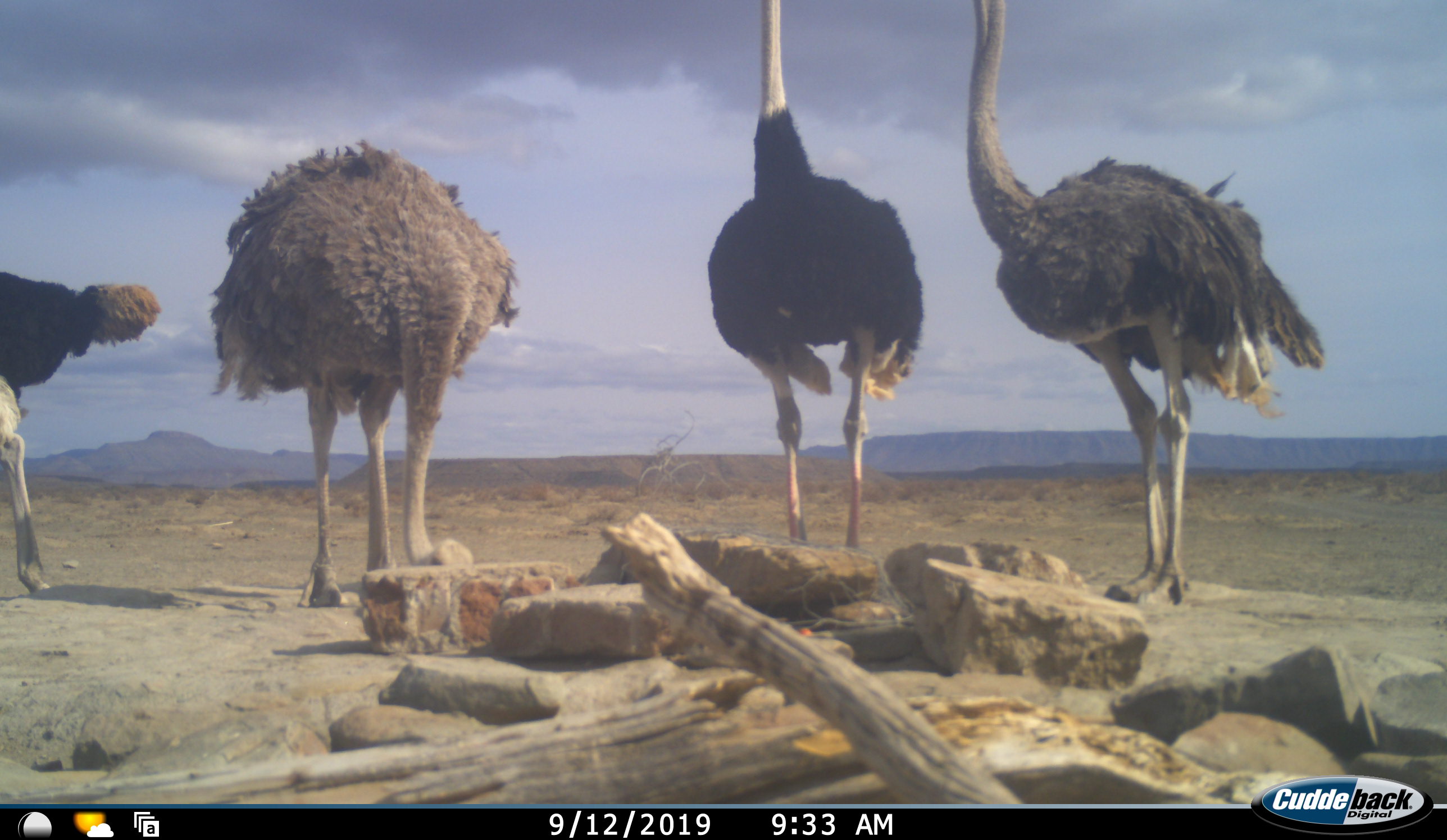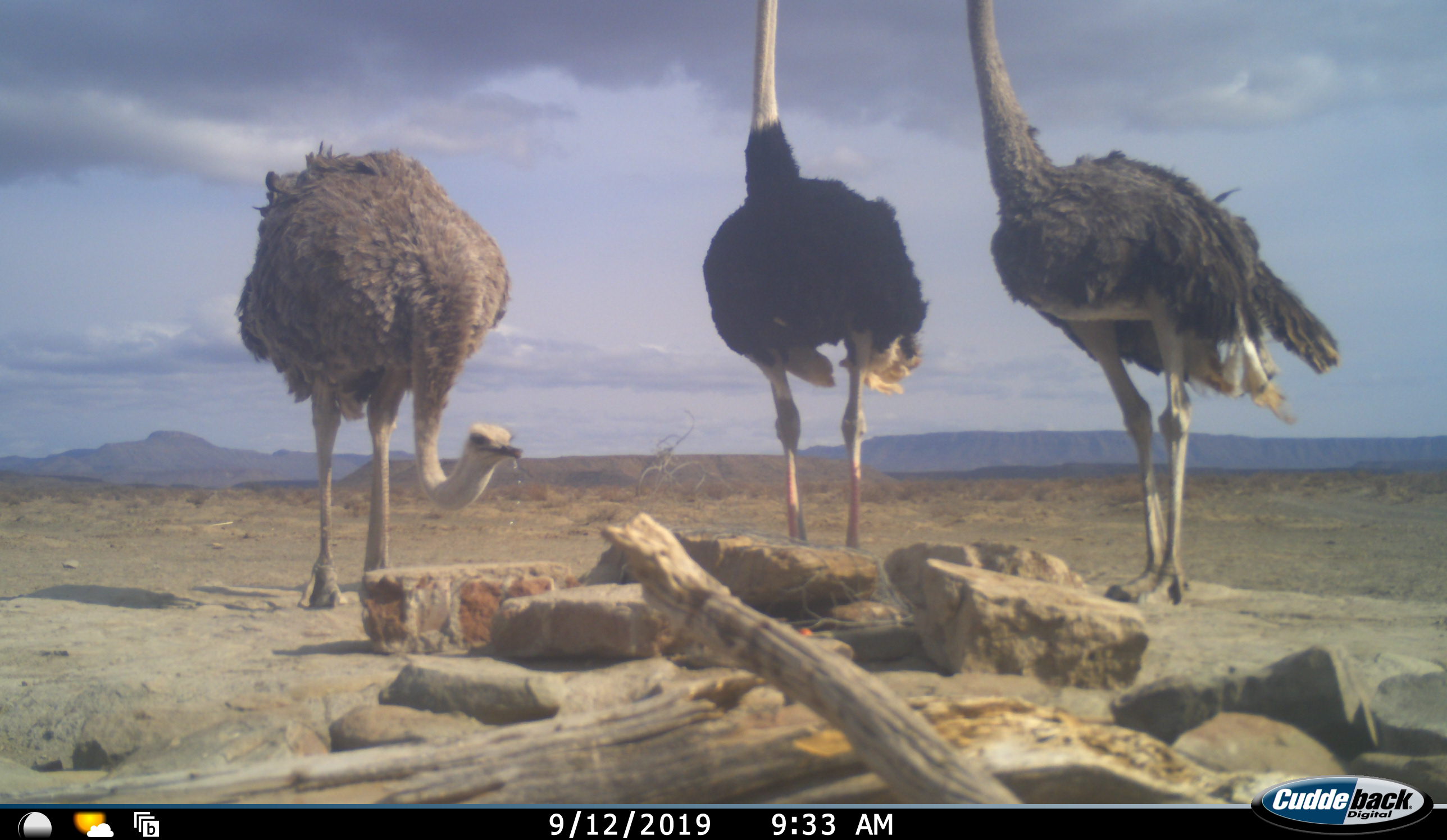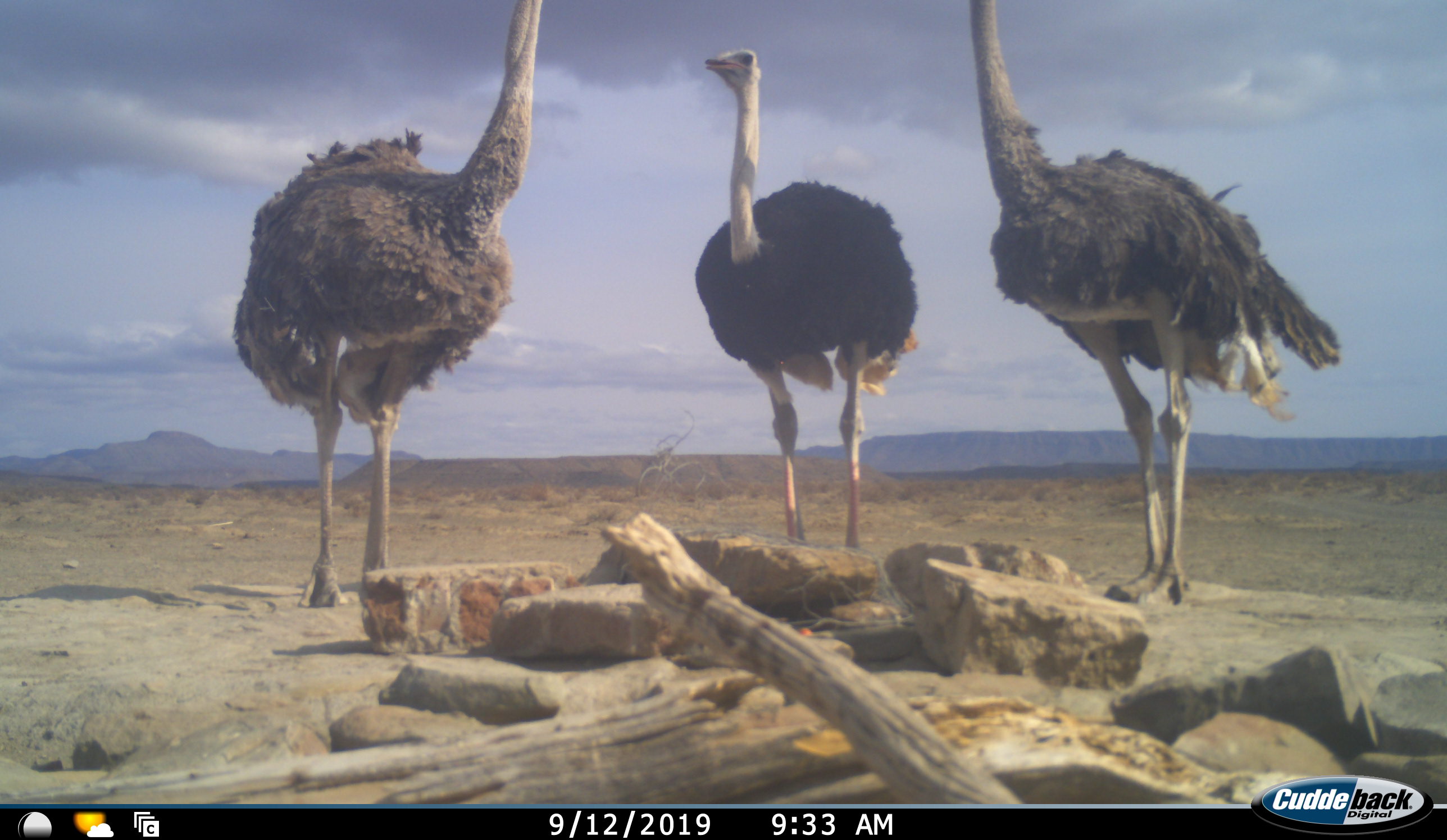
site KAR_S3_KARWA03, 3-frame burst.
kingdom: Animalia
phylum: Chordata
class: Aves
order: Struthioniformes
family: Struthionidae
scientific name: Struthionidae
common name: ostrich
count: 4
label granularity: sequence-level